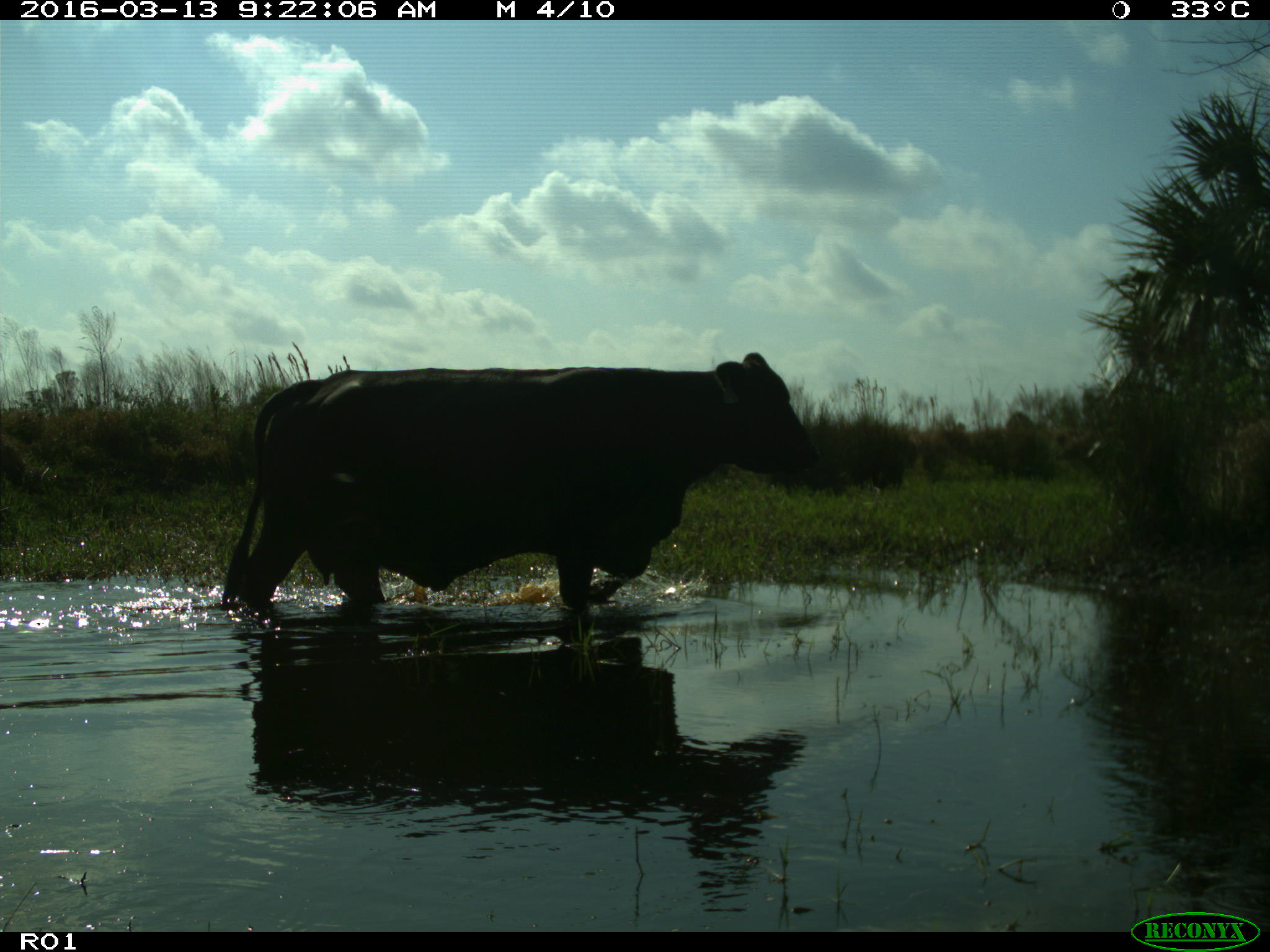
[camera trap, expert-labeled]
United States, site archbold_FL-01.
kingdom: Animalia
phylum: Chordata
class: Mammalia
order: Artiodactyla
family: Bovidae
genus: Bos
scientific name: Bos taurus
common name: domestic cow